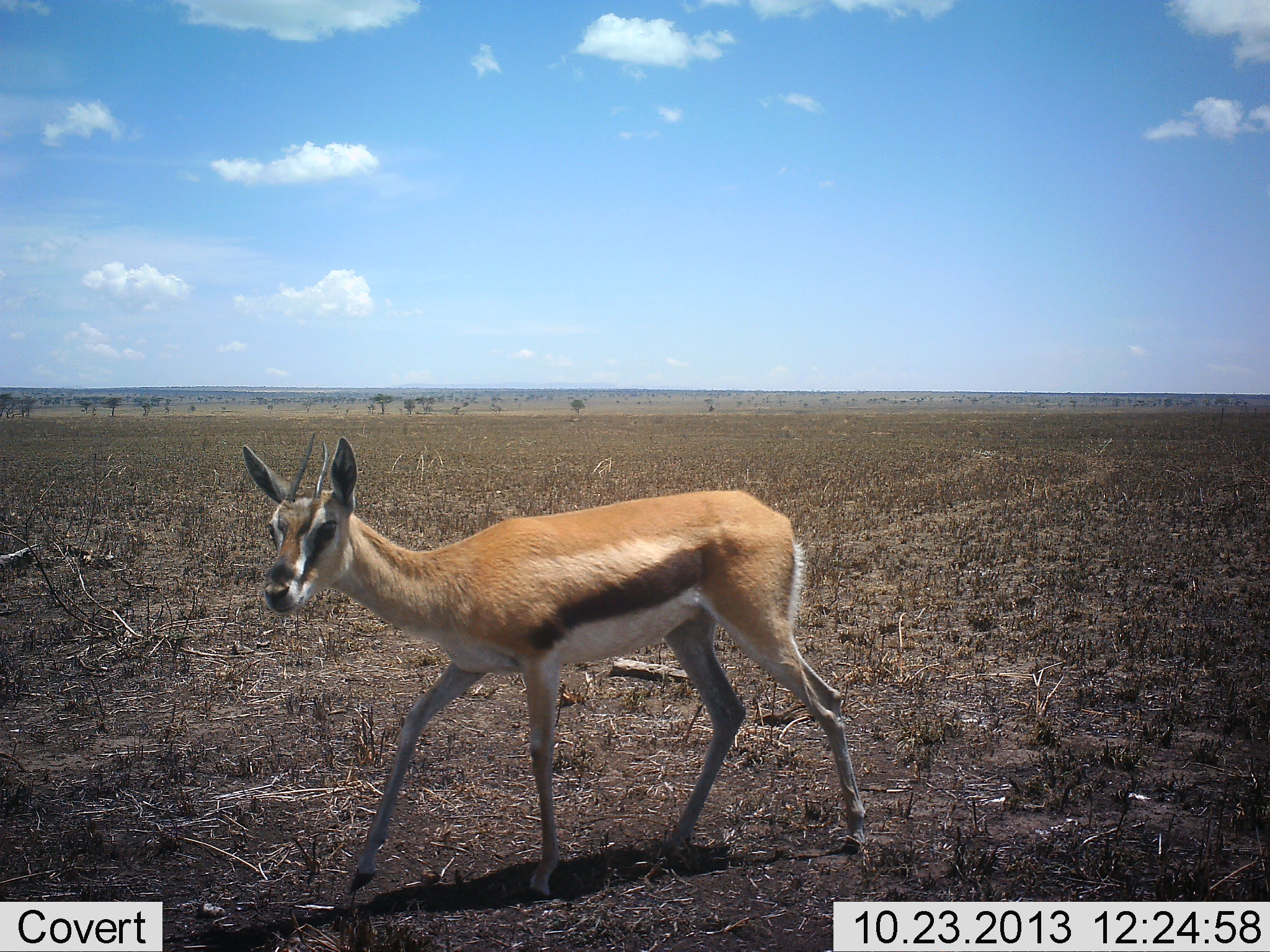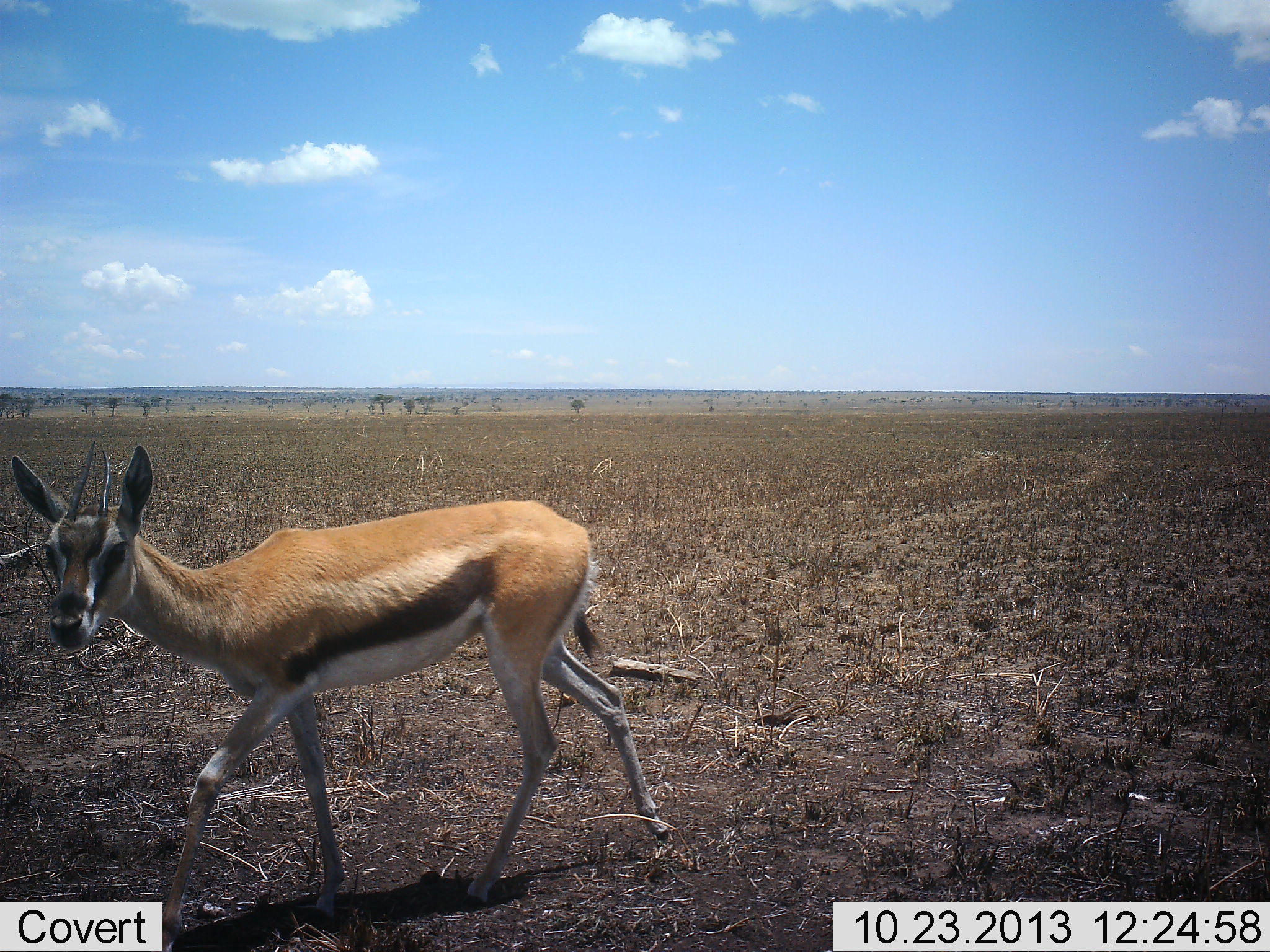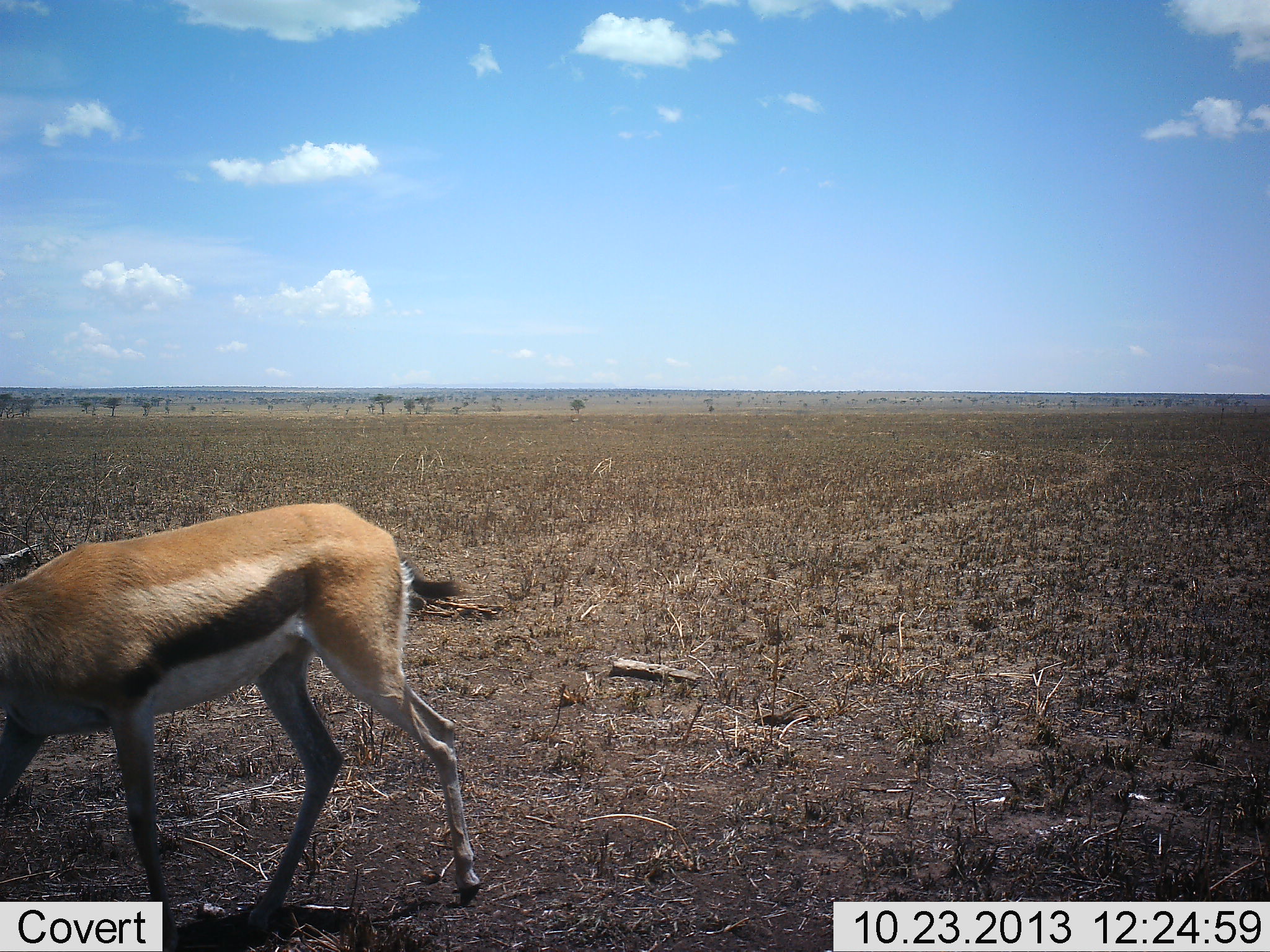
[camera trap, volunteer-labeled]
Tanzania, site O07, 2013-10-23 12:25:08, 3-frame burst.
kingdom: Animalia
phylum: Chordata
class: Mammalia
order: Artiodactyla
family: Bovidae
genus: Eudorcas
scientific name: Eudorcas thomsonii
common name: thomson's gazelle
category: gazellethomsons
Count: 1.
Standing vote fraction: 8%.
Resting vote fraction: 0%.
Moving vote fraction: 95%.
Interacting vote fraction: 0%.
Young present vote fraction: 1%.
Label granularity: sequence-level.